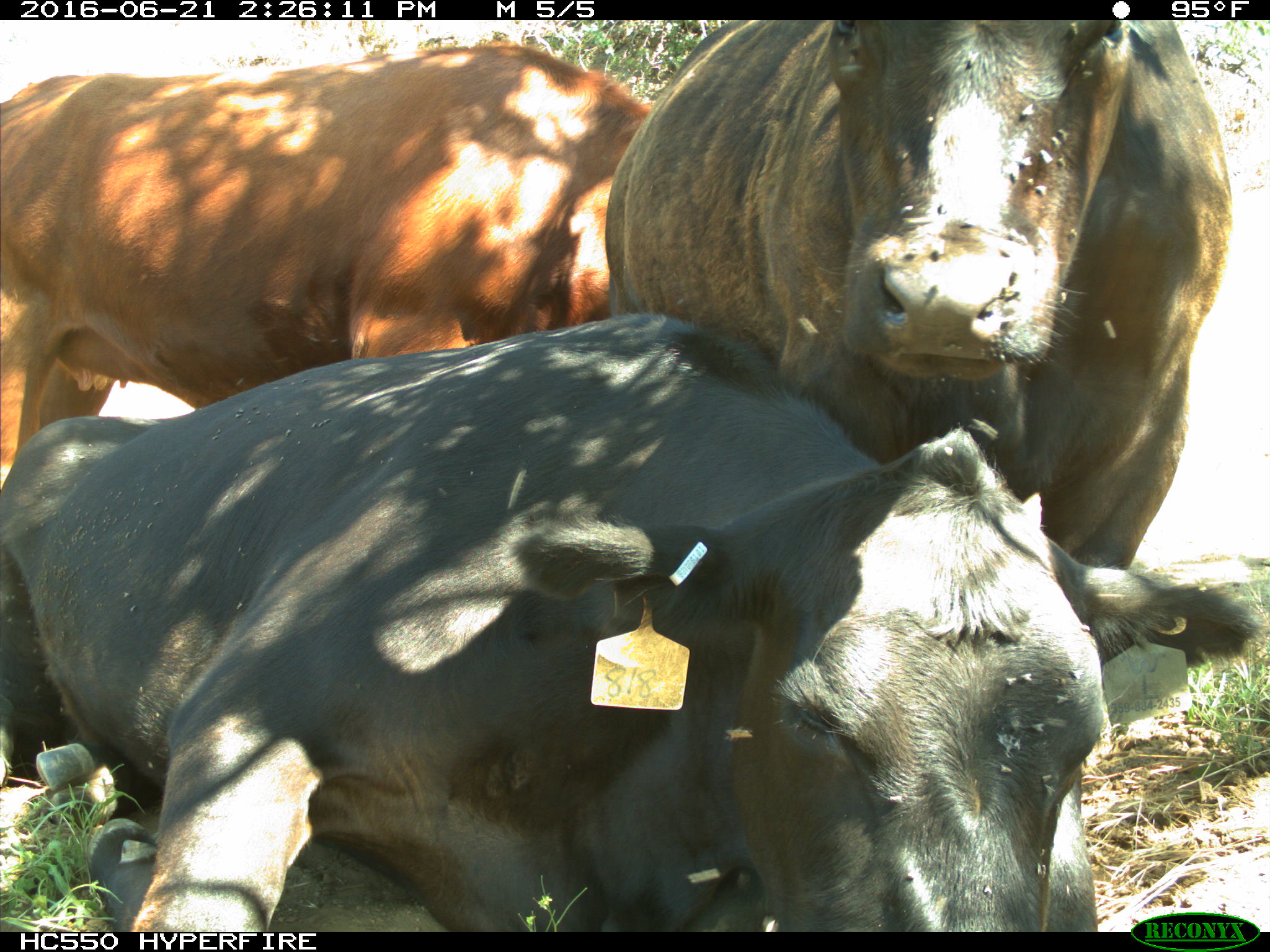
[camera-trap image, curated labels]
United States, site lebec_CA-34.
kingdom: Animalia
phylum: Chordata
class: Mammalia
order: Artiodactyla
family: Bovidae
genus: Bos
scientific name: Bos taurus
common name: domestic cow